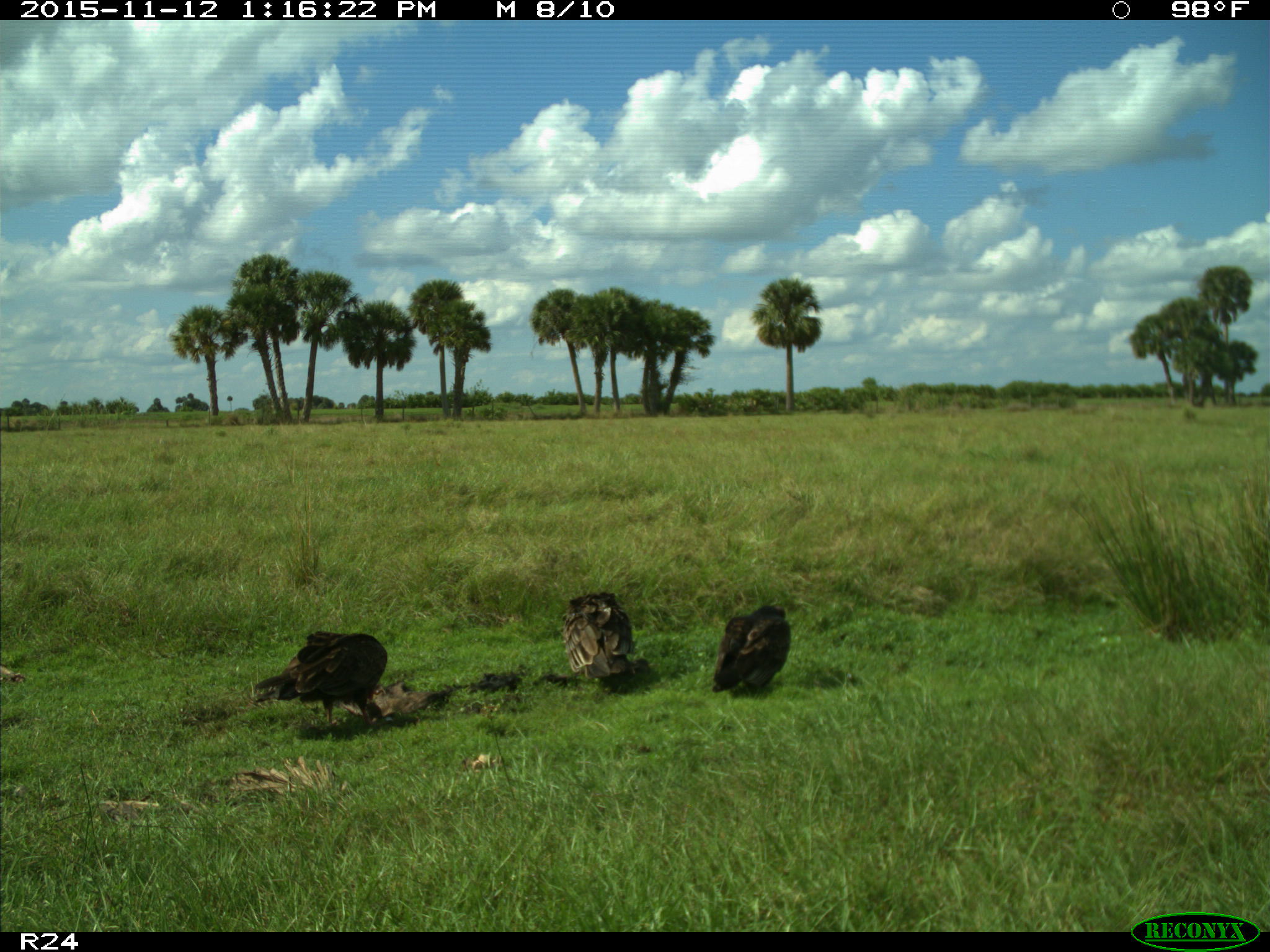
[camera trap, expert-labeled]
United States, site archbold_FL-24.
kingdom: Animalia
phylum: Chordata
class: Aves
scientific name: Aves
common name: birds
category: unidentified bird